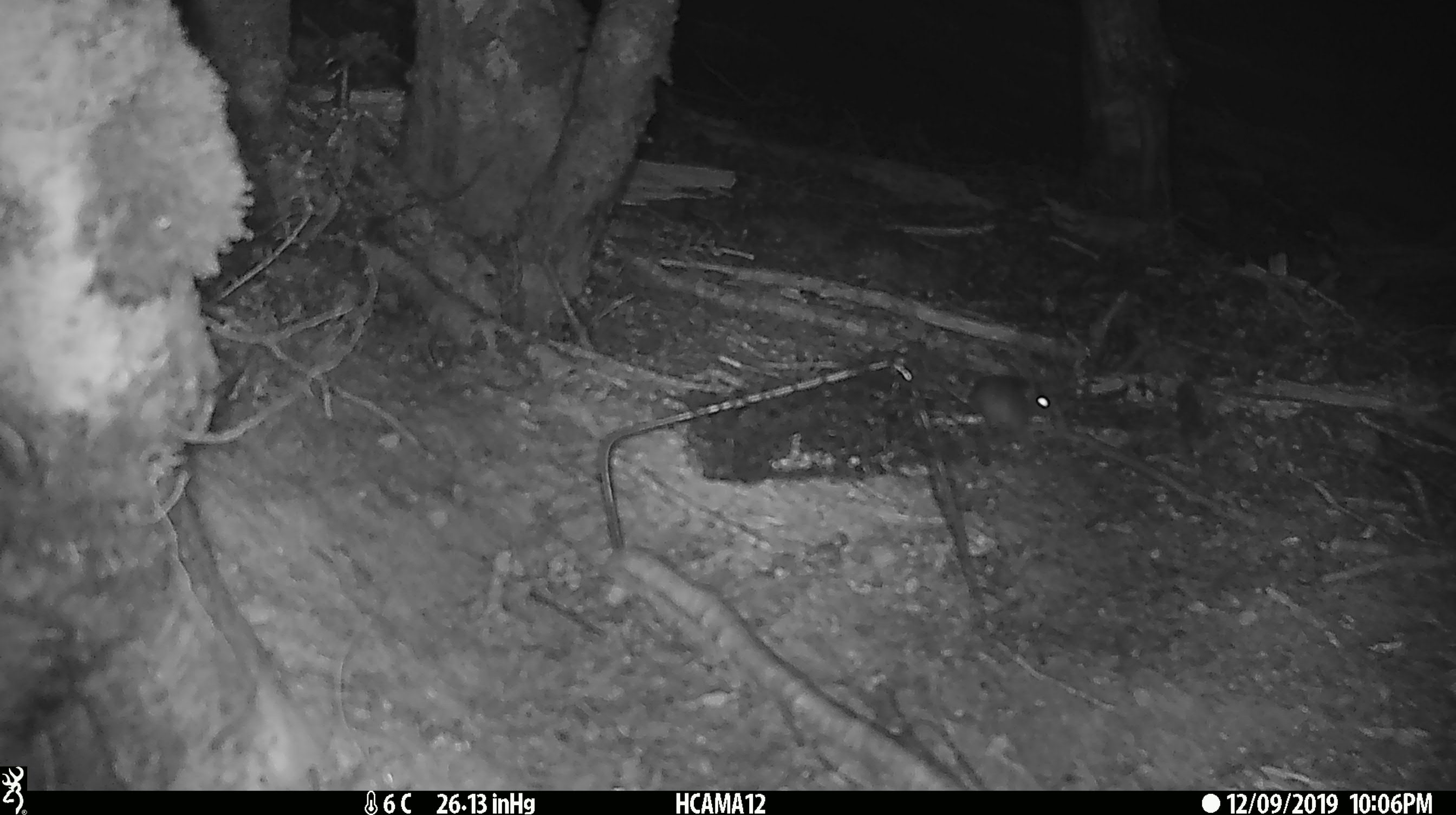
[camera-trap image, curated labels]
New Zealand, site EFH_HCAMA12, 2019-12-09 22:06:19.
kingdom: Animalia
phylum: Chordata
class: Mammalia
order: Rodentia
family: Muridae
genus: Mus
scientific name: Mus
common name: mouse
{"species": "mouse (Mus)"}